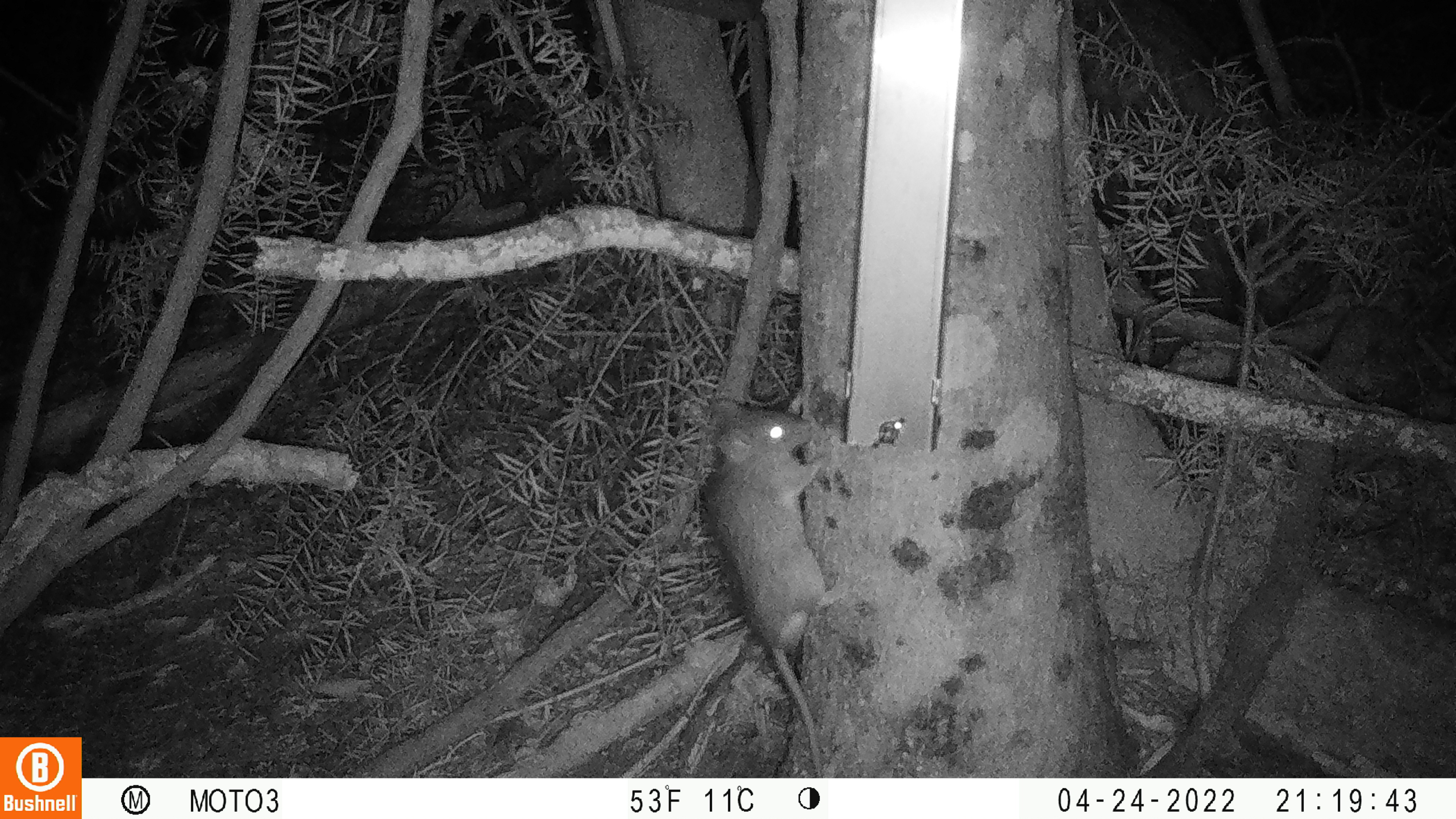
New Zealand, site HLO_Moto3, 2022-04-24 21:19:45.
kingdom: Animalia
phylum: Chordata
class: Mammalia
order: Rodentia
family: Muridae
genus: Rattus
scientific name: Rattus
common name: rat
Rat (Rattus).